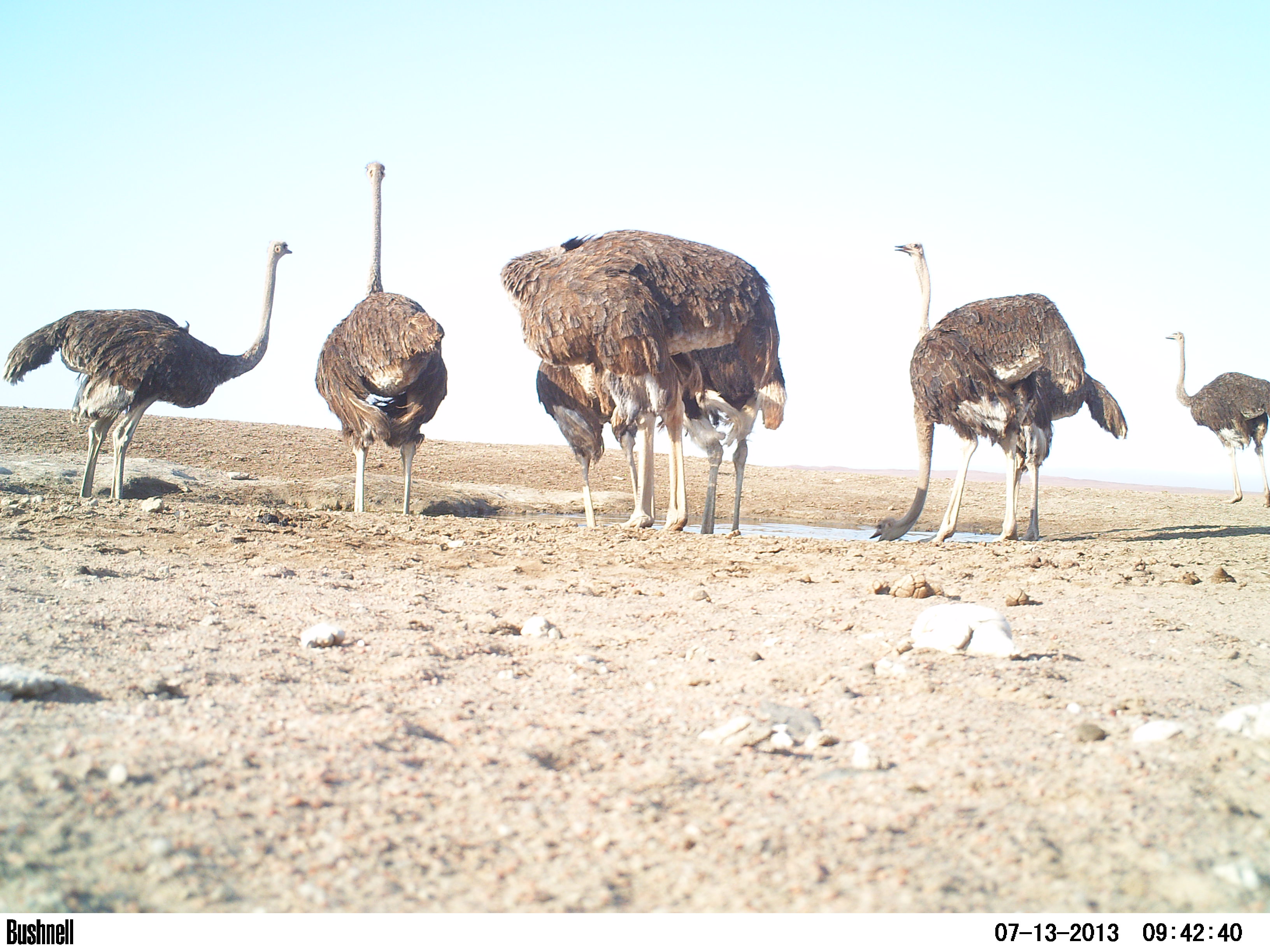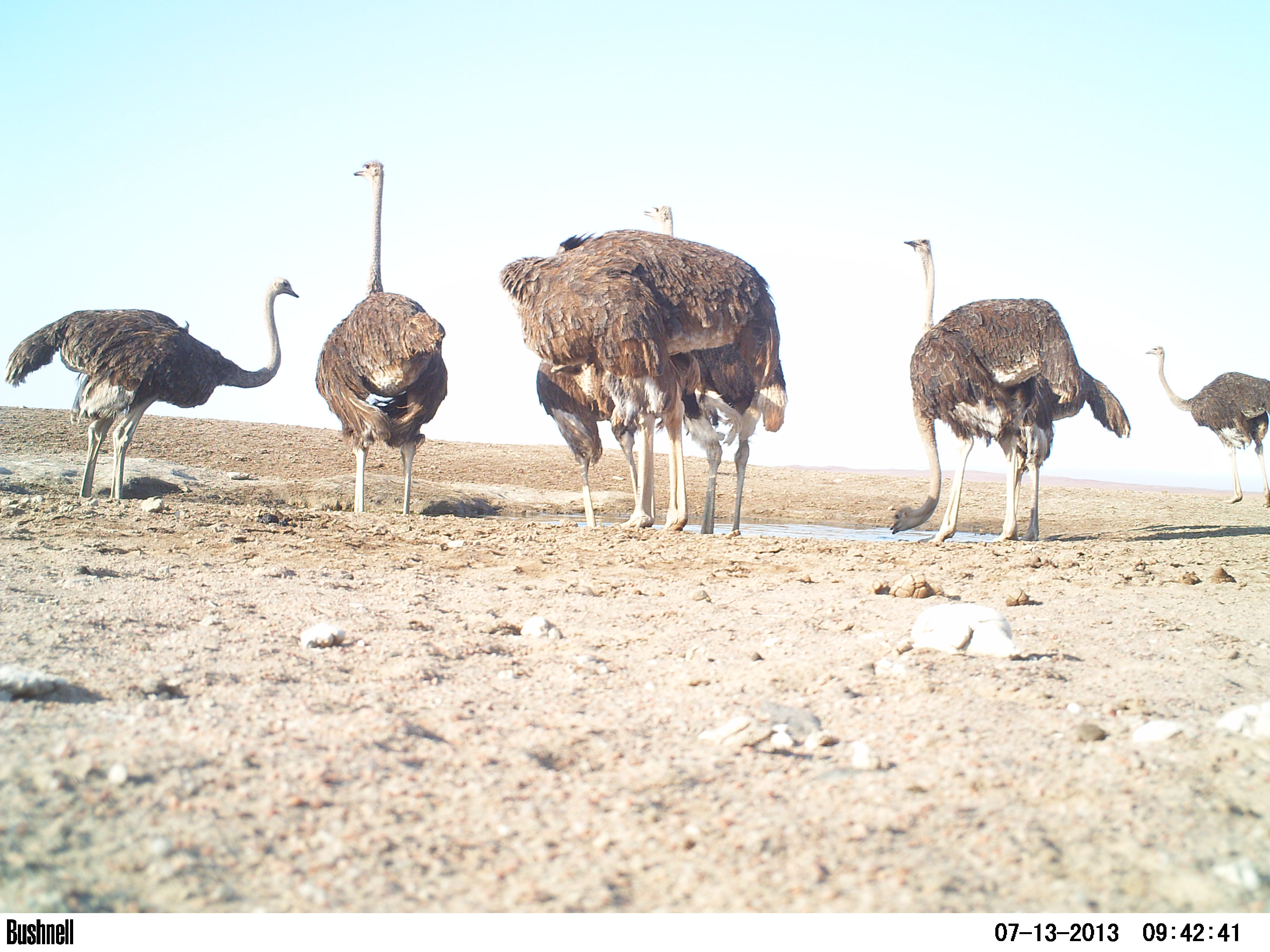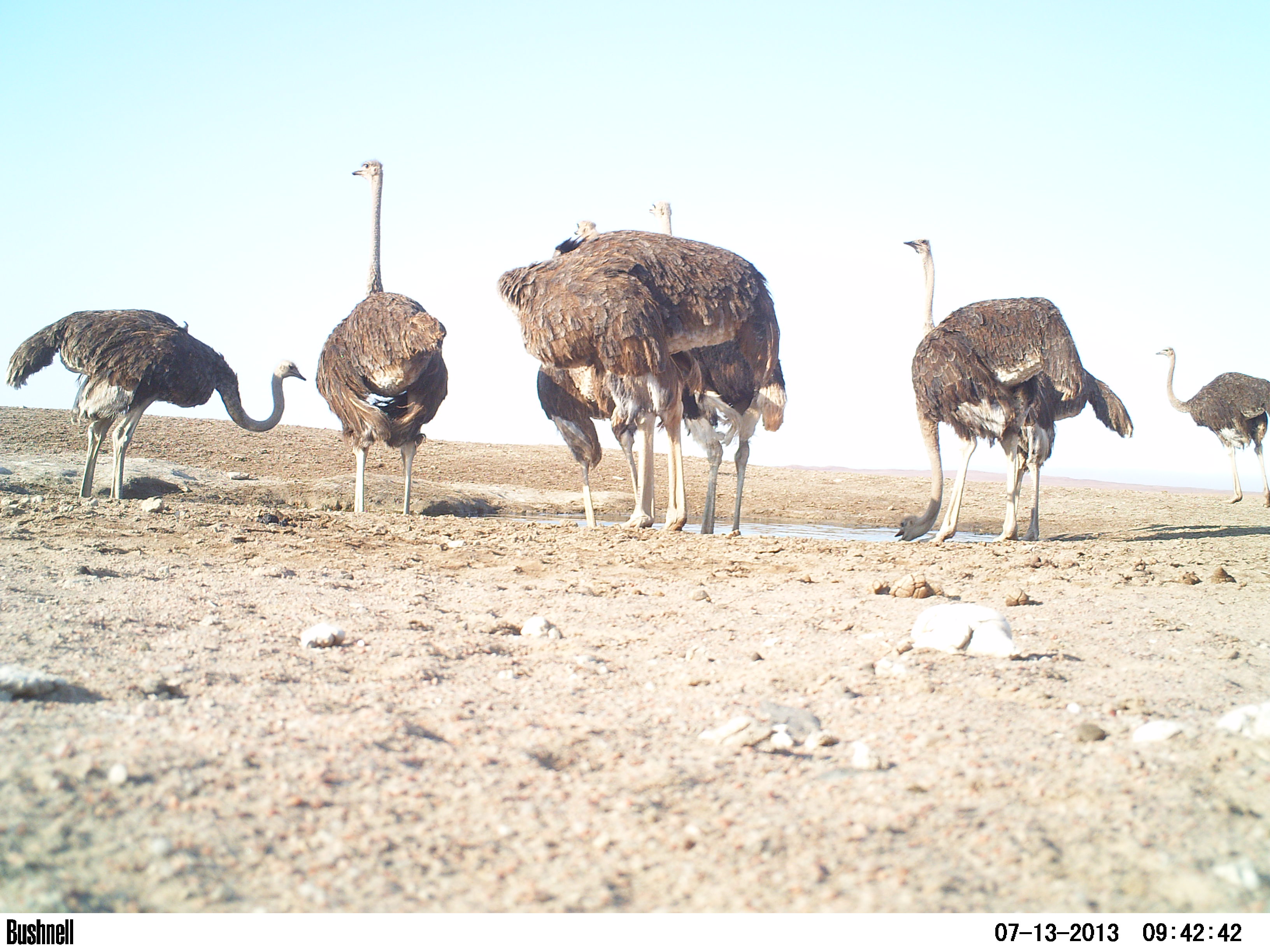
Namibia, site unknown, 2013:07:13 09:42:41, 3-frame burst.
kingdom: Animalia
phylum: Chordata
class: Aves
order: Struthioniformes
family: Struthionidae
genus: Struthio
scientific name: Struthio camelus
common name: common ostrich